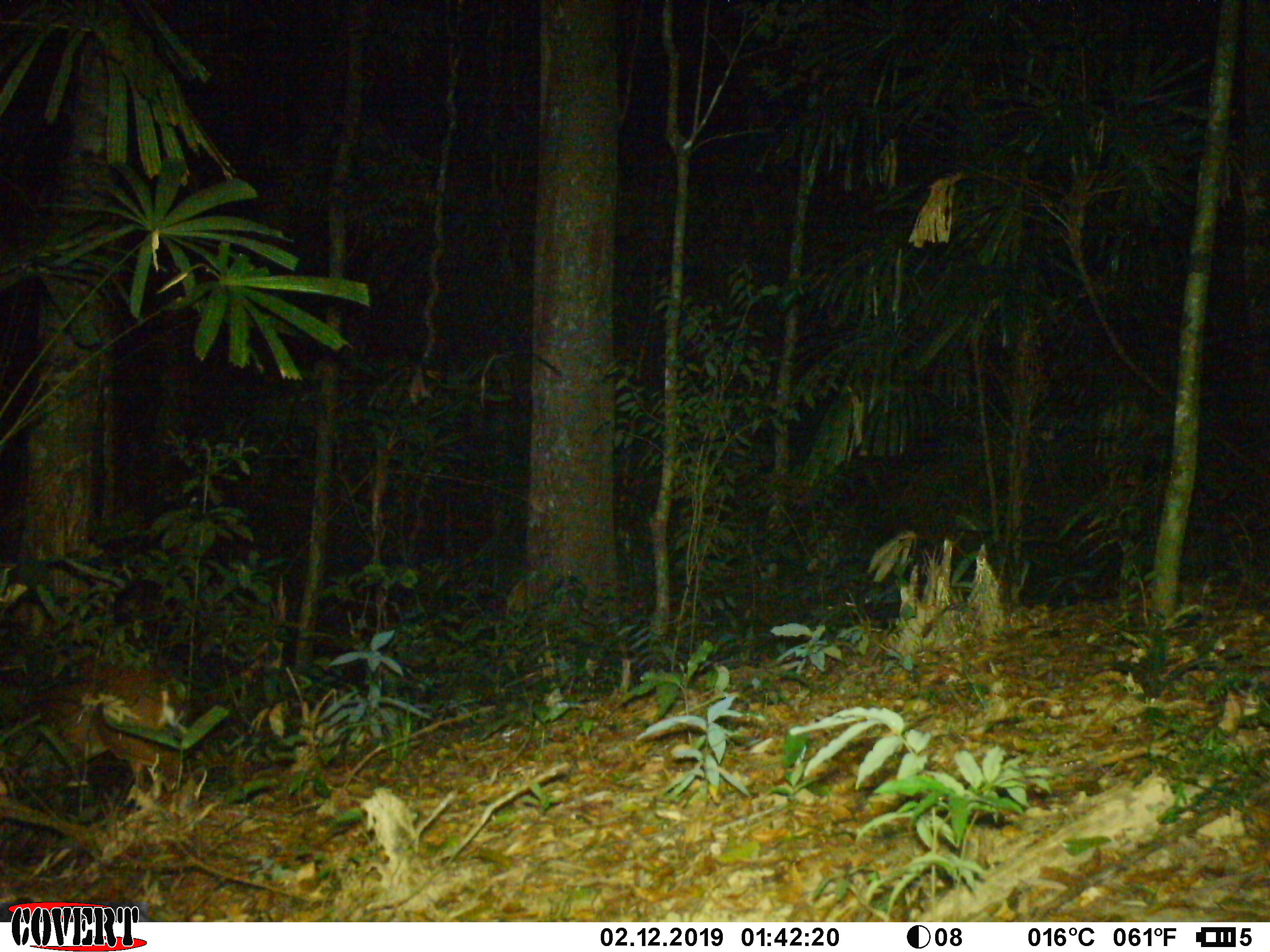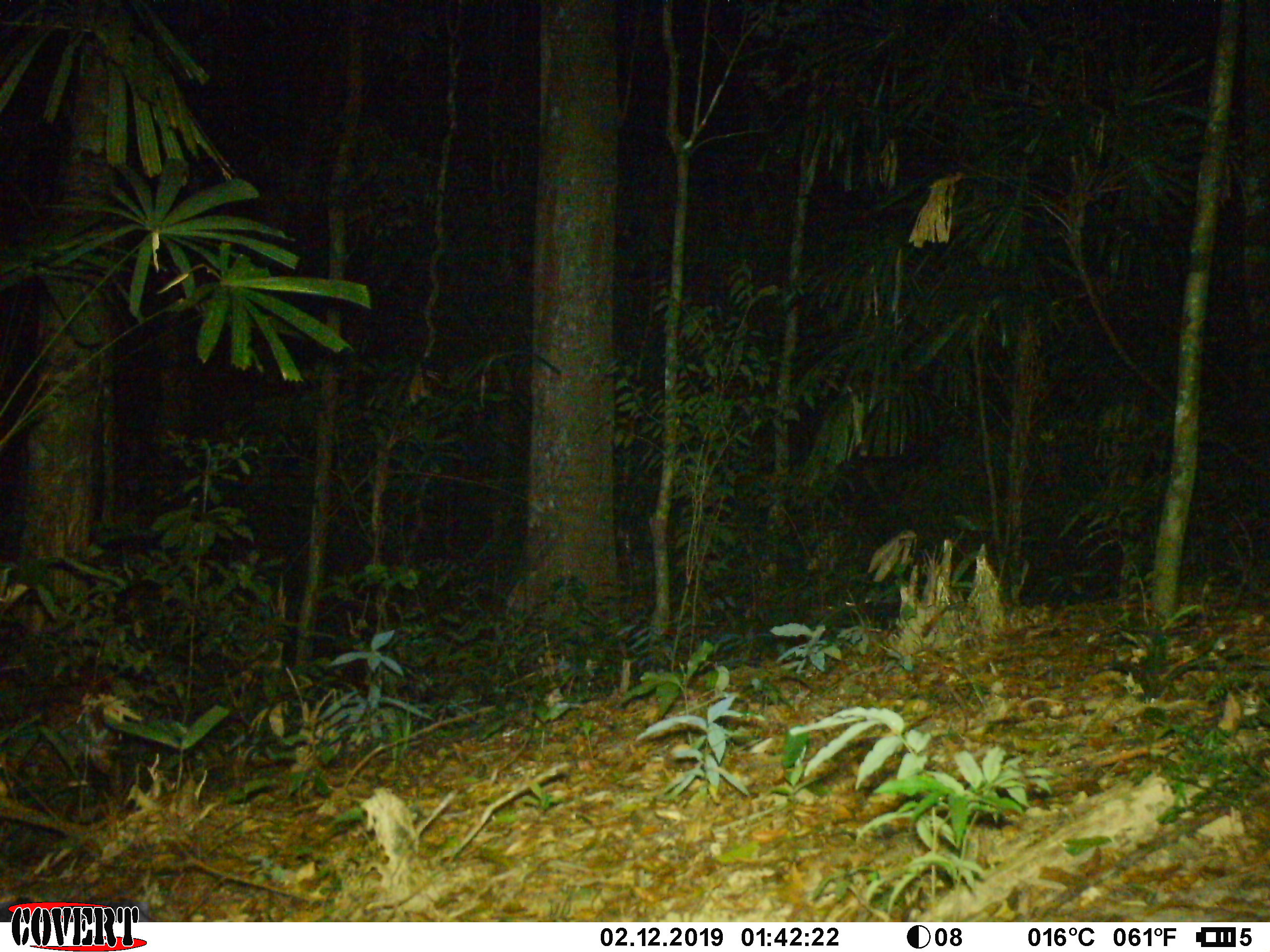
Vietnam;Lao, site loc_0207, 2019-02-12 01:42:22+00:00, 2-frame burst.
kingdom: Animalia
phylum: Chordata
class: Mammalia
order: Artiodactyla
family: Cervidae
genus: Muntiacus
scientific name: Muntiacus vuquangensis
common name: large-antlered muntjac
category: large antlered muntjac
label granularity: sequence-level